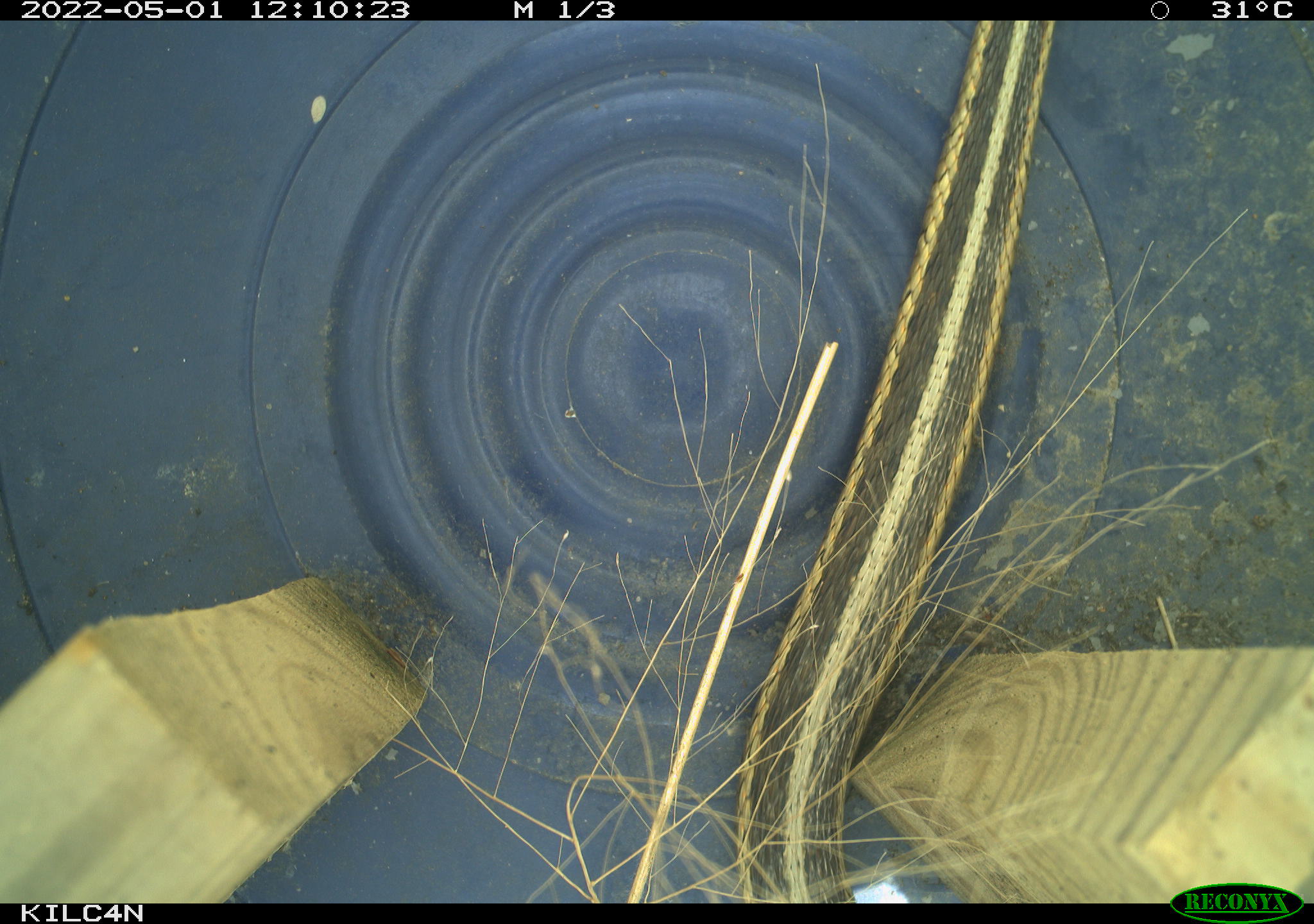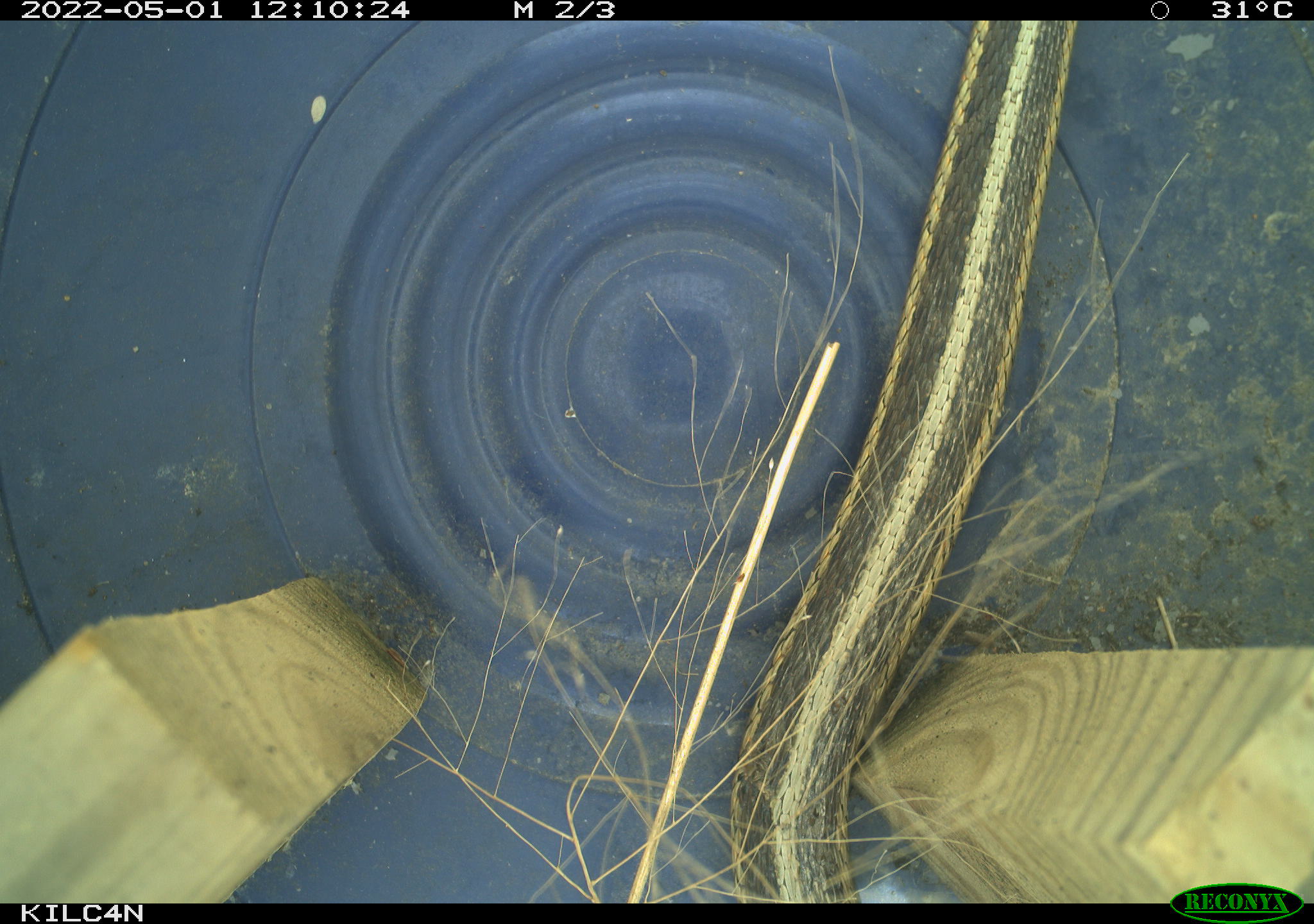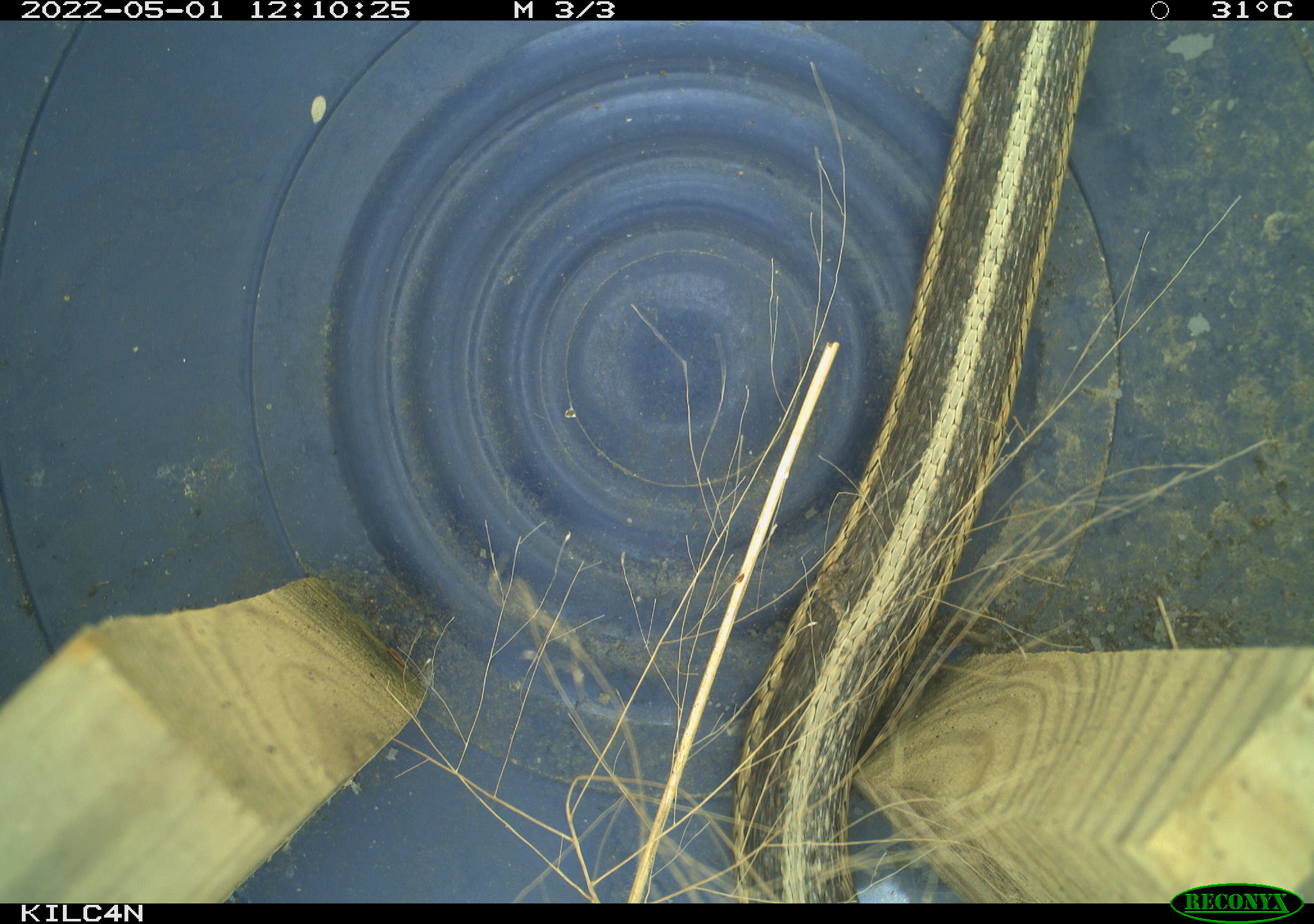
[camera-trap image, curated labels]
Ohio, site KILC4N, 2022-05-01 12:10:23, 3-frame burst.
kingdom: Animalia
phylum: Chordata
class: Reptilia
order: Squamata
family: Colubridae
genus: Thamnophis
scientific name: Thamnophis sirtalis sirtalis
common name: eastern gartersnake